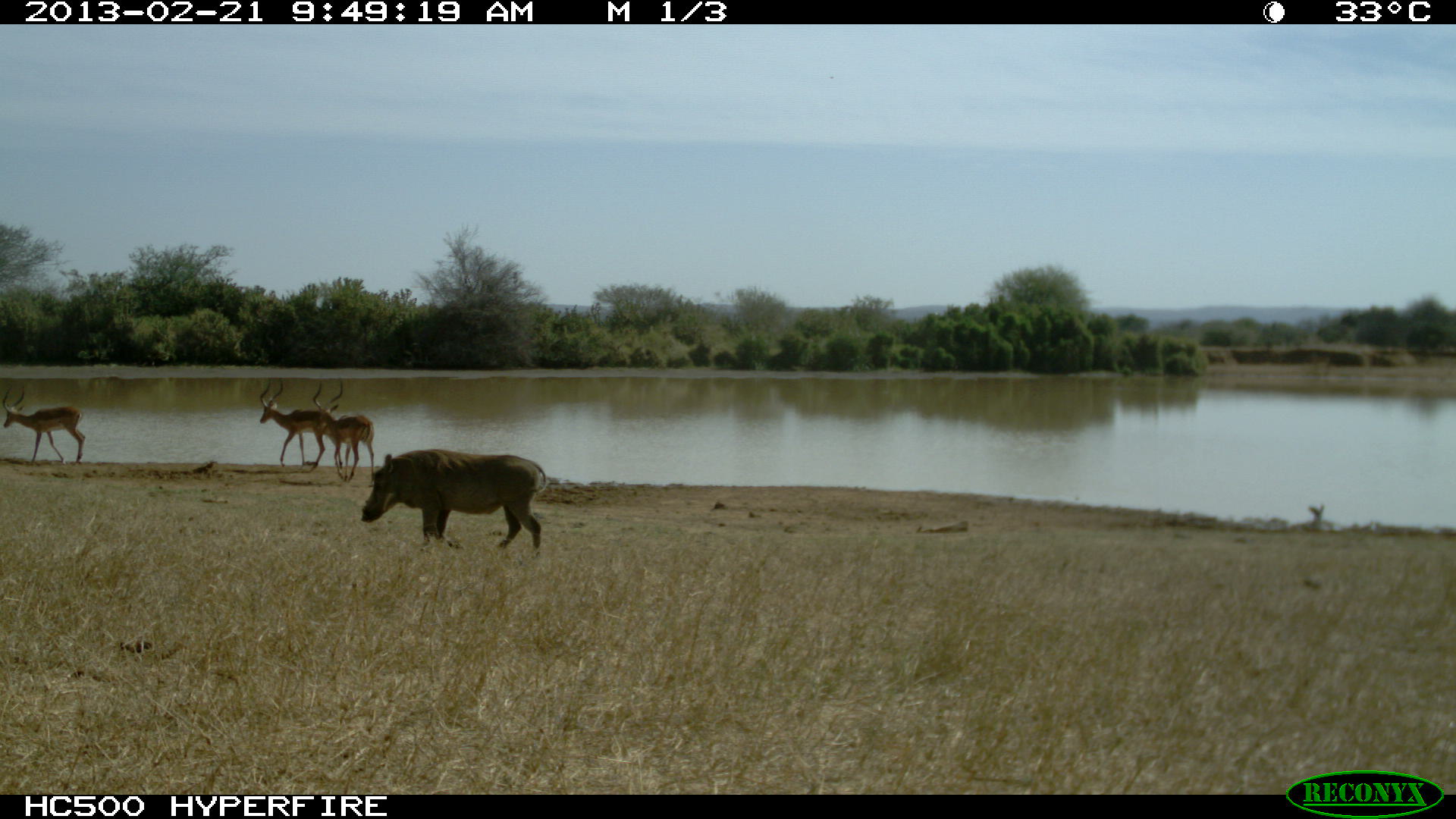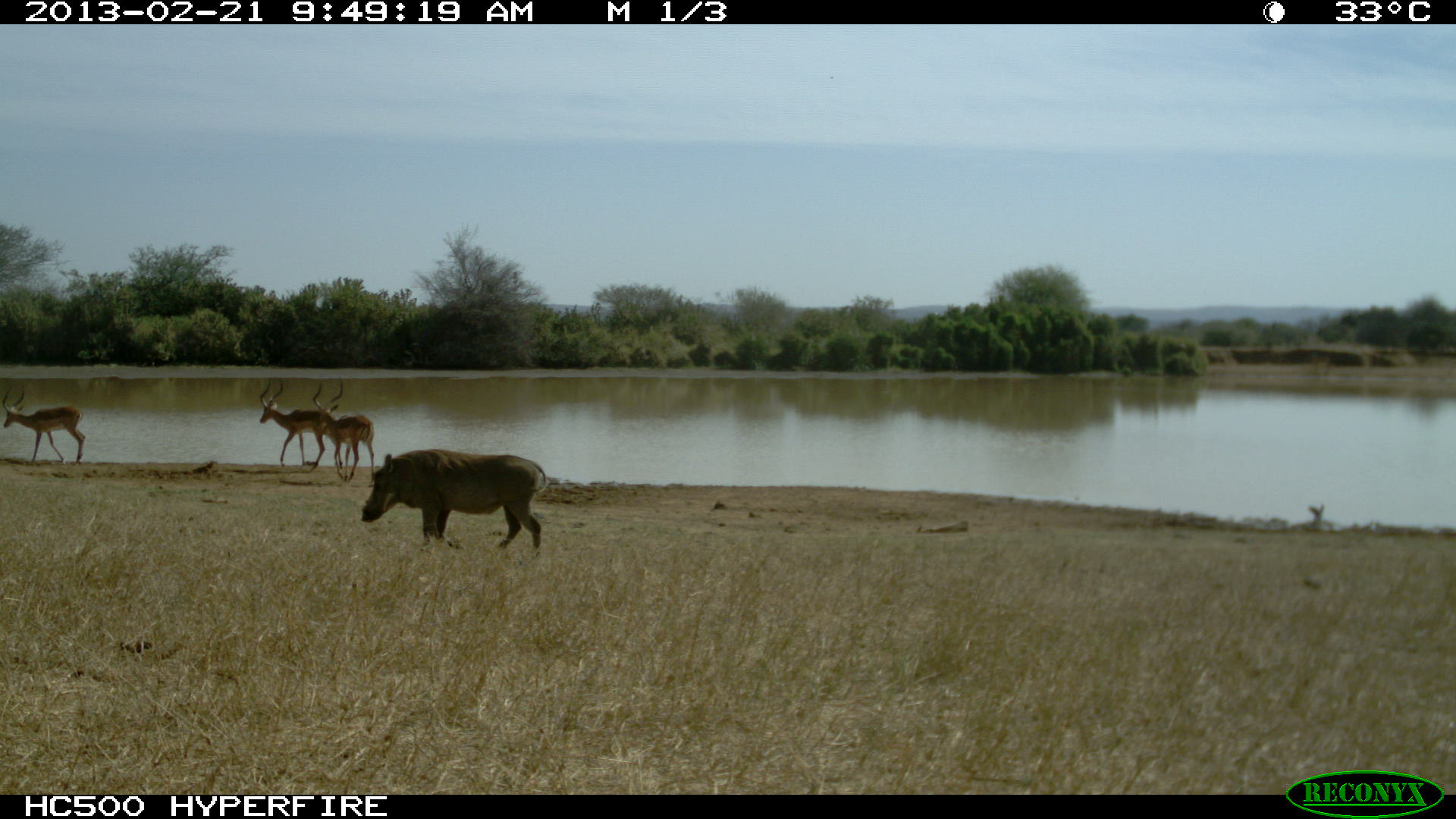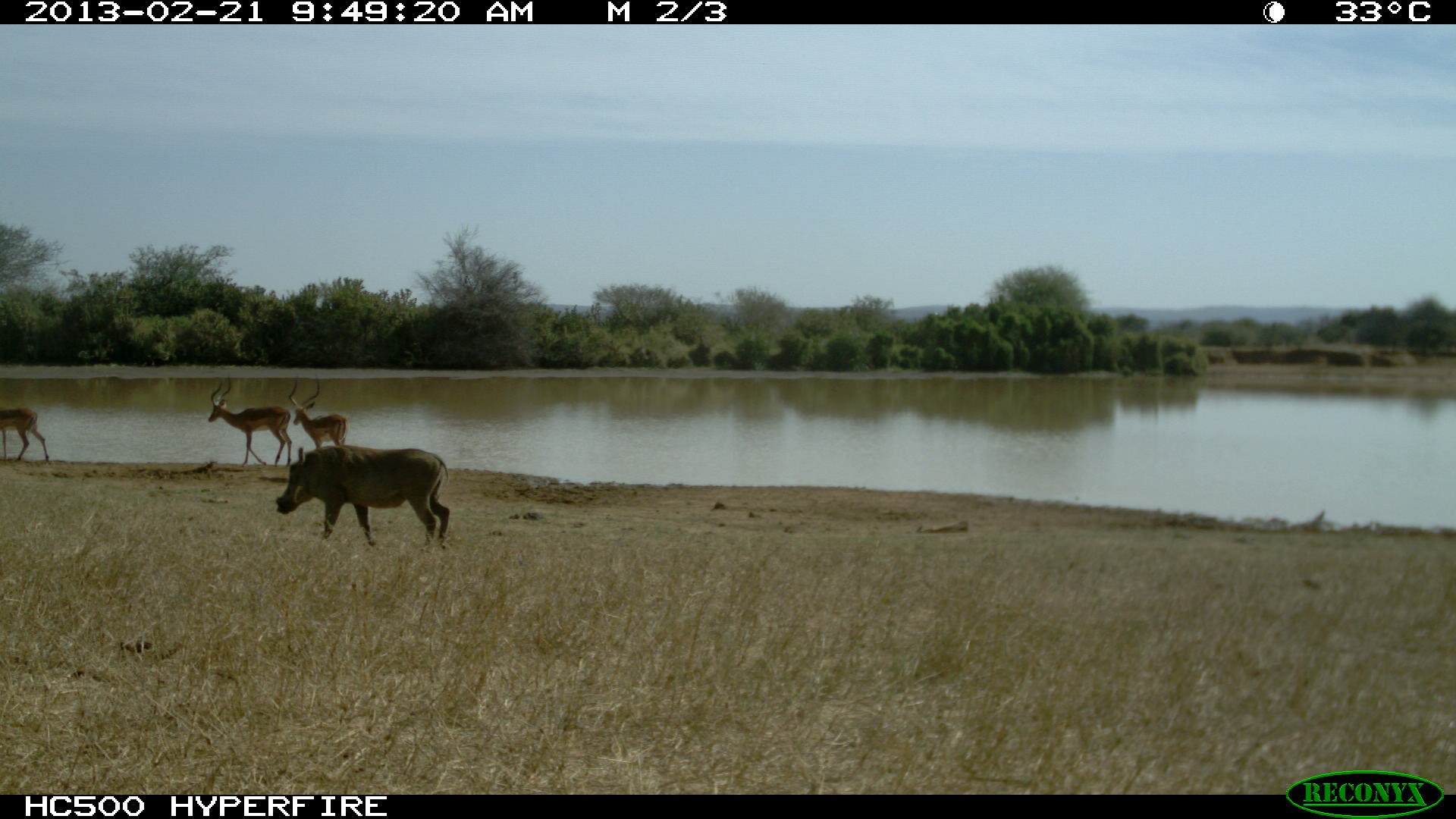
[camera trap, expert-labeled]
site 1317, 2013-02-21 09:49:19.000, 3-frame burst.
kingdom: Animalia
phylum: Chordata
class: Mammalia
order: Artiodactyla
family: Suidae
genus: Phacochoerus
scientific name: Phacochoerus africanus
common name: common warthog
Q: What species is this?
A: Phacochoerus africanus (common warthog).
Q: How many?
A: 1.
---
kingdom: Animalia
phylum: Chordata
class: Mammalia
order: Artiodactyla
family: Bovidae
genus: Aepyceros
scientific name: Aepyceros melampus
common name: impala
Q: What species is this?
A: Aepyceros melampus (impala).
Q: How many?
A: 3.